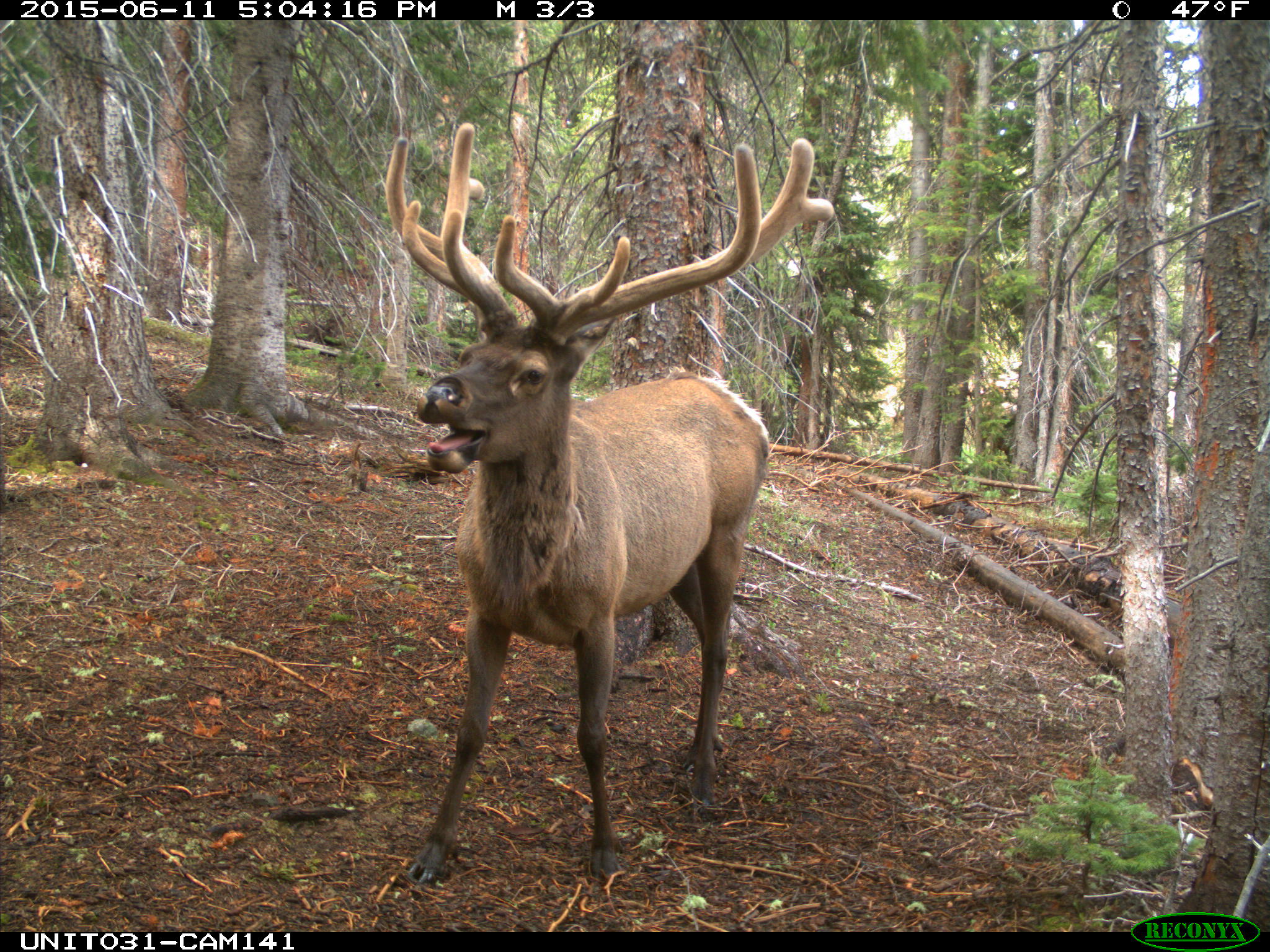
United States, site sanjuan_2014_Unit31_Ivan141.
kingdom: Animalia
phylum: Chordata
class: Mammalia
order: Artiodactyla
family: Cervidae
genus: Cervus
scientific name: Cervus elaphus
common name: red deer